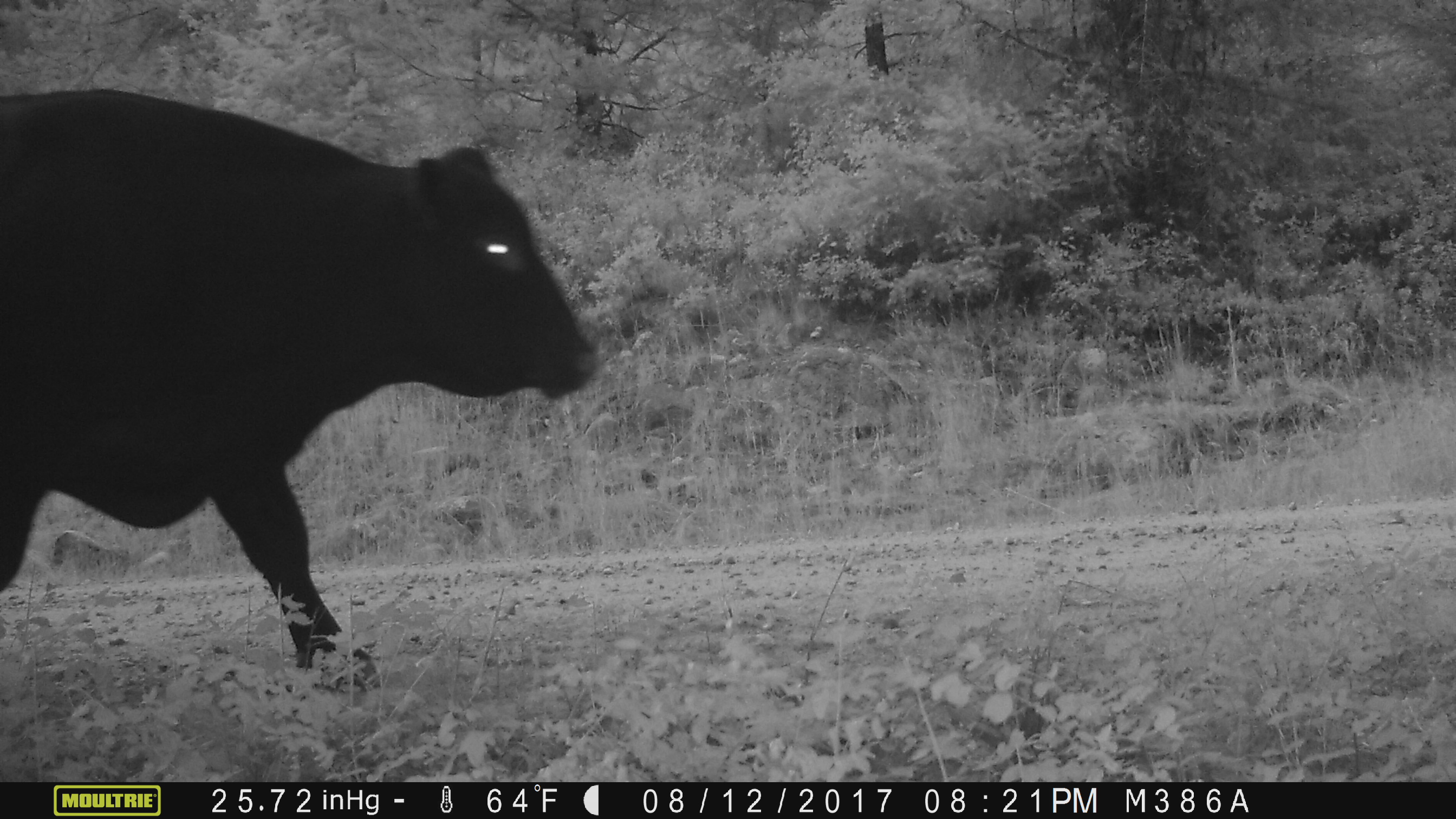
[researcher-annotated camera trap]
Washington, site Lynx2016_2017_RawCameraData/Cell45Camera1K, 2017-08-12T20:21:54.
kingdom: Animalia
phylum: Chordata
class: Mammalia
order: Artiodactyla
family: Bovidae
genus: Bos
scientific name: Bos taurus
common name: domestic cattle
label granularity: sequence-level